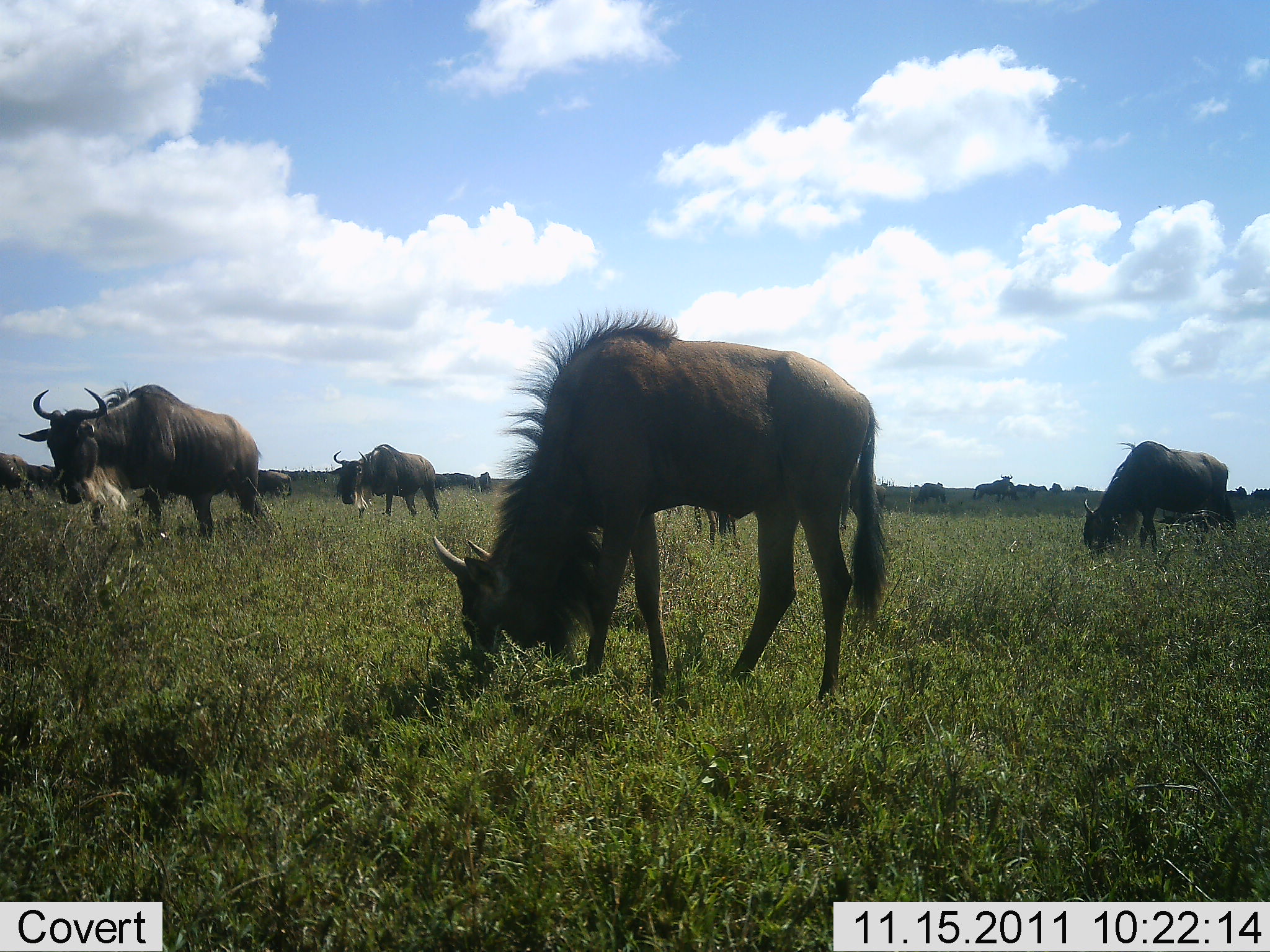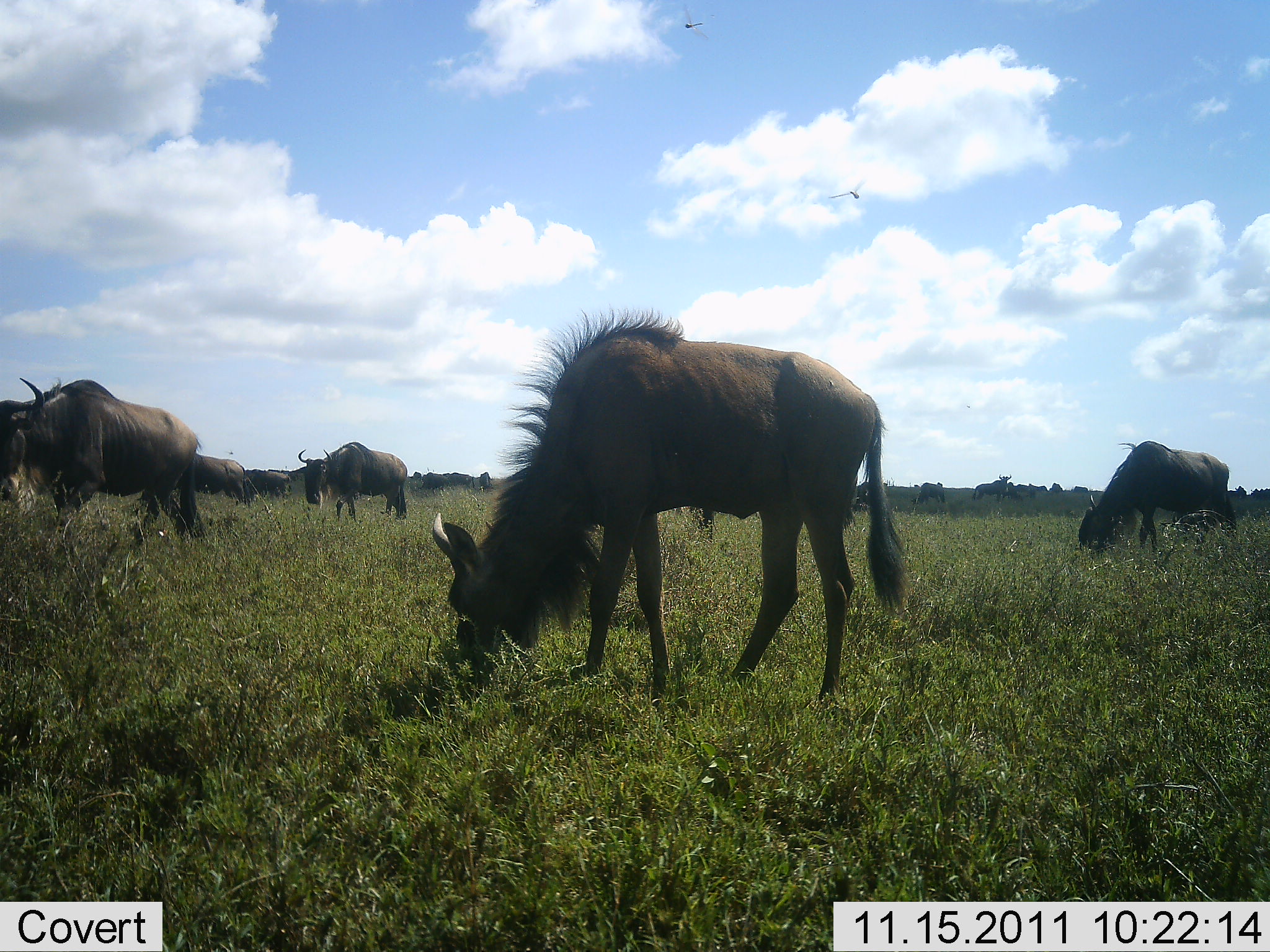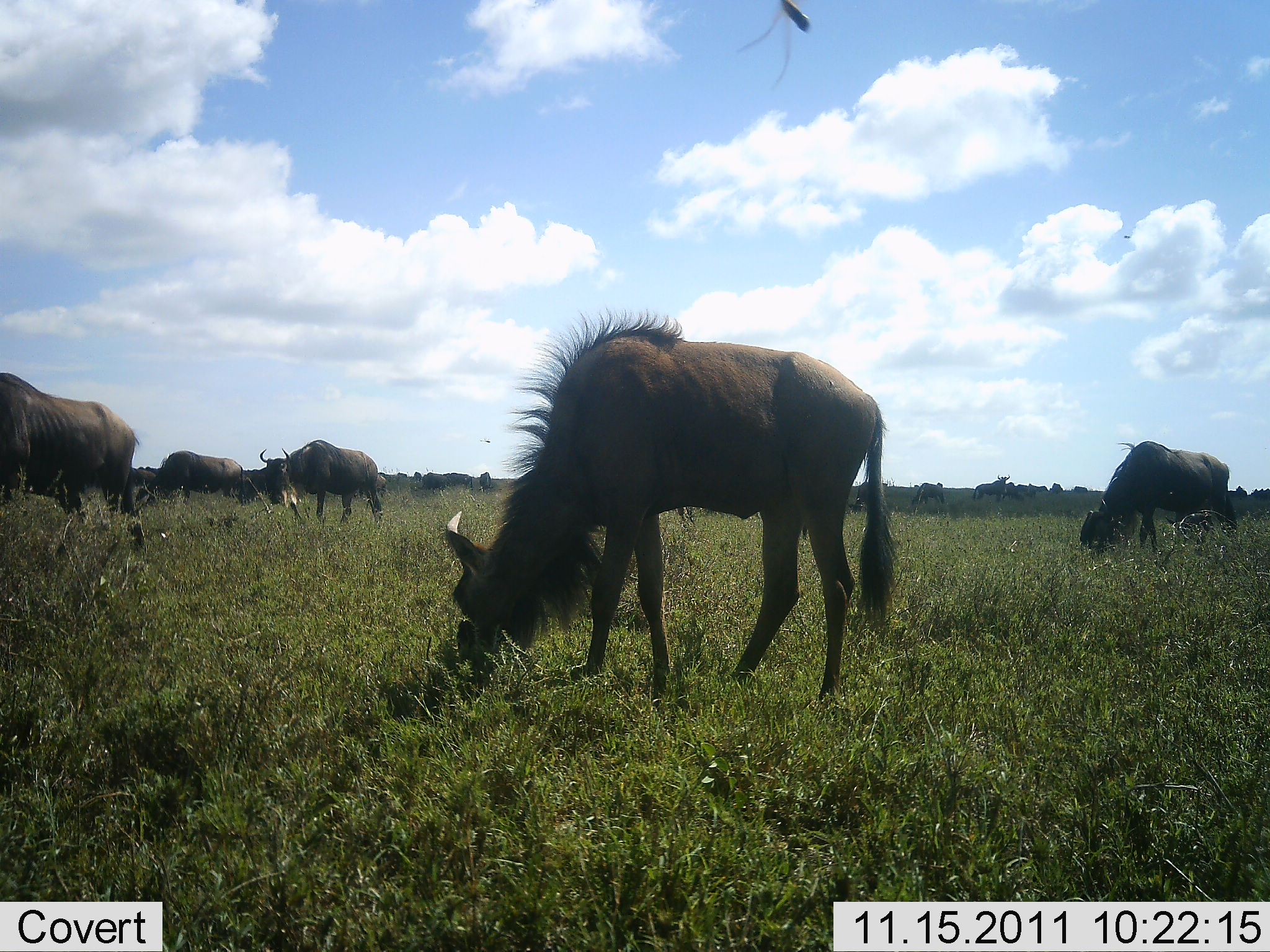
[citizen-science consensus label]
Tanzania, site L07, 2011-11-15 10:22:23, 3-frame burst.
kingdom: Animalia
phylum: Chordata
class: Mammalia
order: Artiodactyla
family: Bovidae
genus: Connochaetes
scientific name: Connochaetes taurinus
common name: blue wildebeest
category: wildebeest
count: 7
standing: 8%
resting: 0%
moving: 50%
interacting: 0%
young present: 0%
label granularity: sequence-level